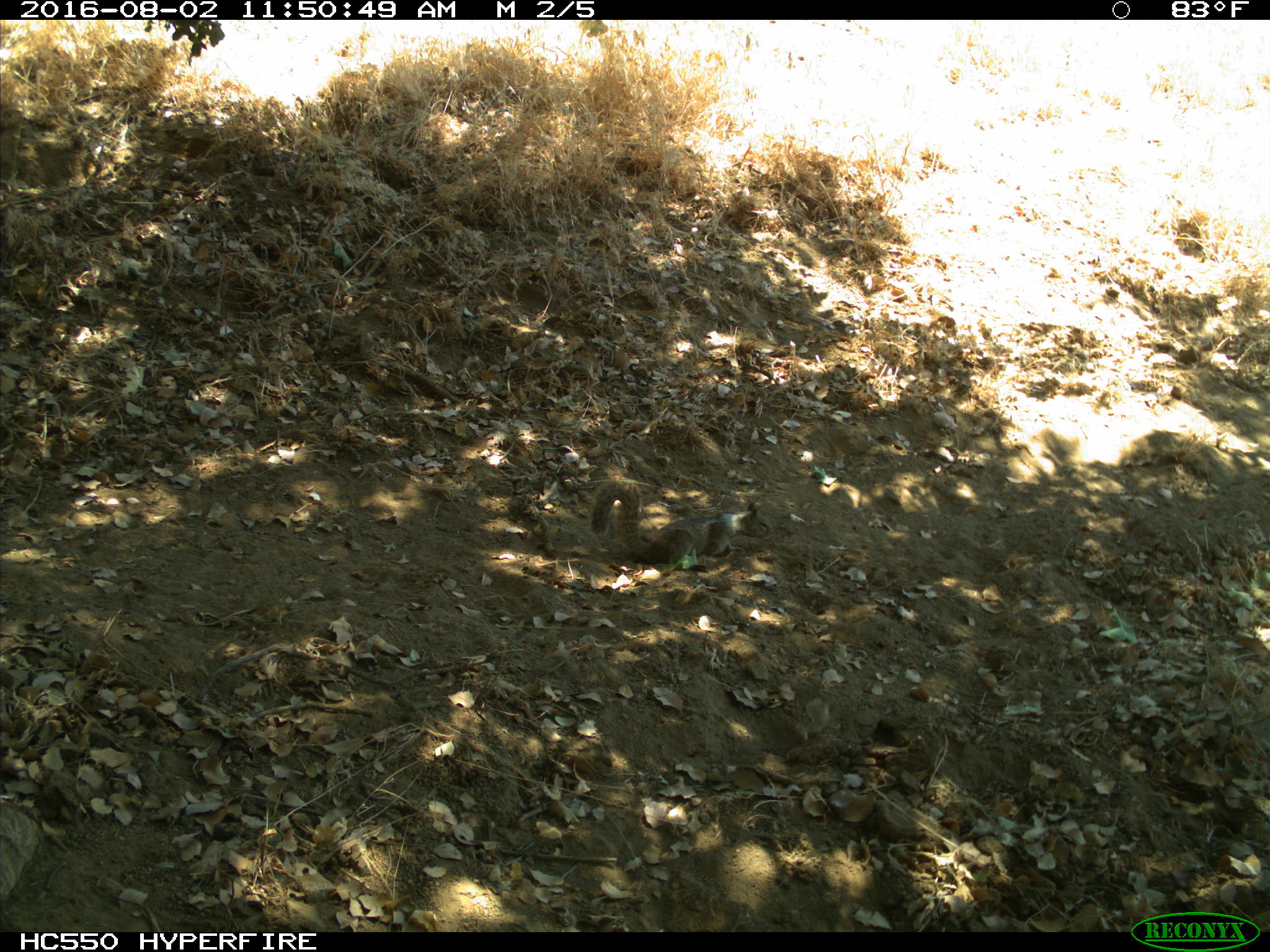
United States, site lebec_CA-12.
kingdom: Animalia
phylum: Chordata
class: Mammalia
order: Rodentia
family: Sciuridae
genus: Otospermophilus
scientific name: Otospermophilus beecheyi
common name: california ground squirrel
Otospermophilus beecheyi (california ground squirrel).